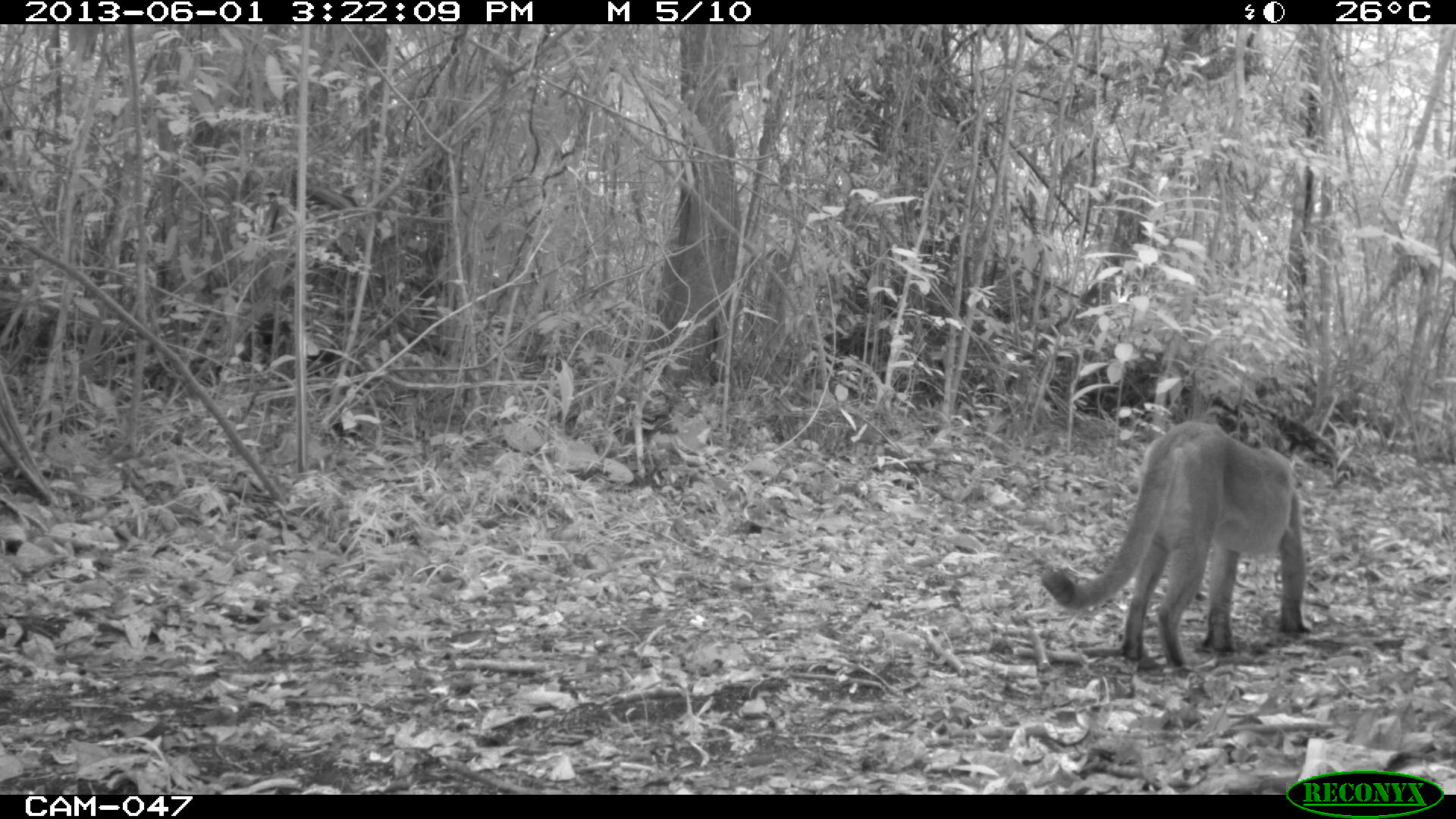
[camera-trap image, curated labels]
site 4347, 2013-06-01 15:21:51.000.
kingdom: Animalia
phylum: Chordata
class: Mammalia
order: Carnivora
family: Felidae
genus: Puma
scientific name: Puma concolor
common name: mountain lion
Puma concolor (mountain lion), count 1.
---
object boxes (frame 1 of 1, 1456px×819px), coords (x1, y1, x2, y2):
puma concolor: (1040, 417, 1312, 671)